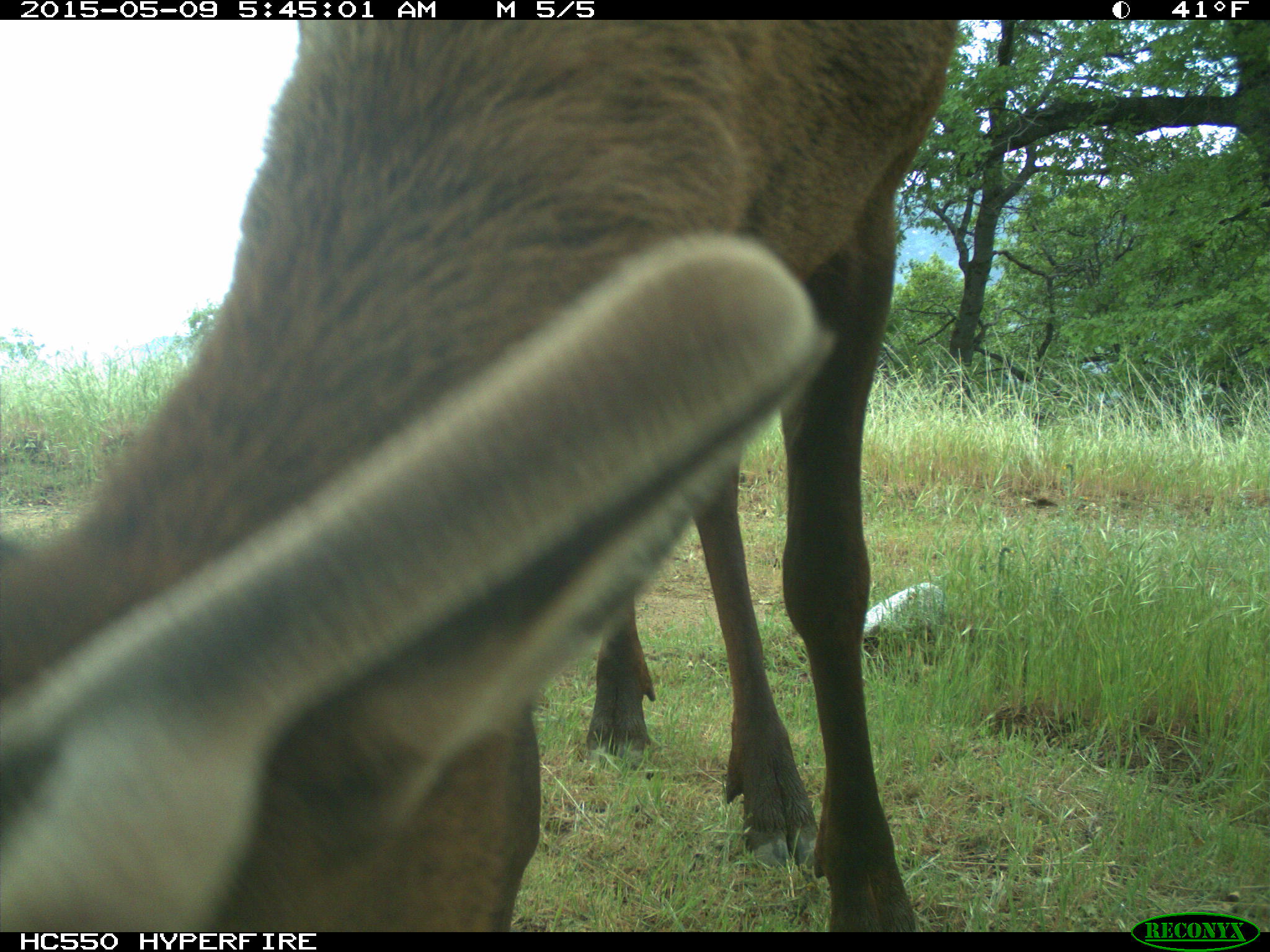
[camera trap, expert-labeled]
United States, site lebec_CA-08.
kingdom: Animalia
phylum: Chordata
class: Mammalia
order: Artiodactyla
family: Cervidae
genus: Cervus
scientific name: Cervus canadensis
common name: elk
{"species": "Cervus canadensis (elk)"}